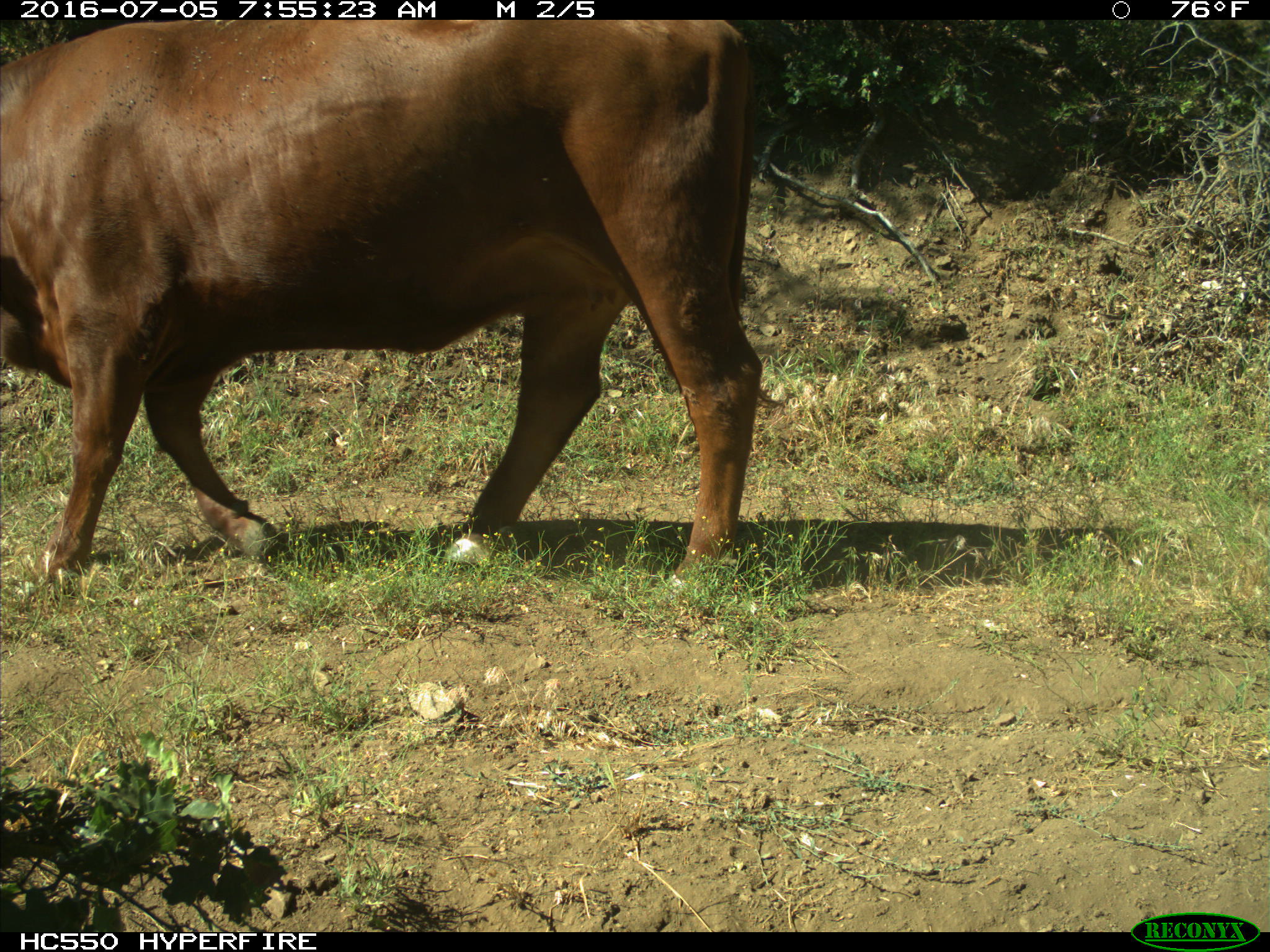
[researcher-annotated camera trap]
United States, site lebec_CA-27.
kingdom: Animalia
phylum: Chordata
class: Mammalia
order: Artiodactyla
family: Bovidae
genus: Bos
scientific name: Bos taurus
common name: domestic cow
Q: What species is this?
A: Bos taurus (domestic cow).